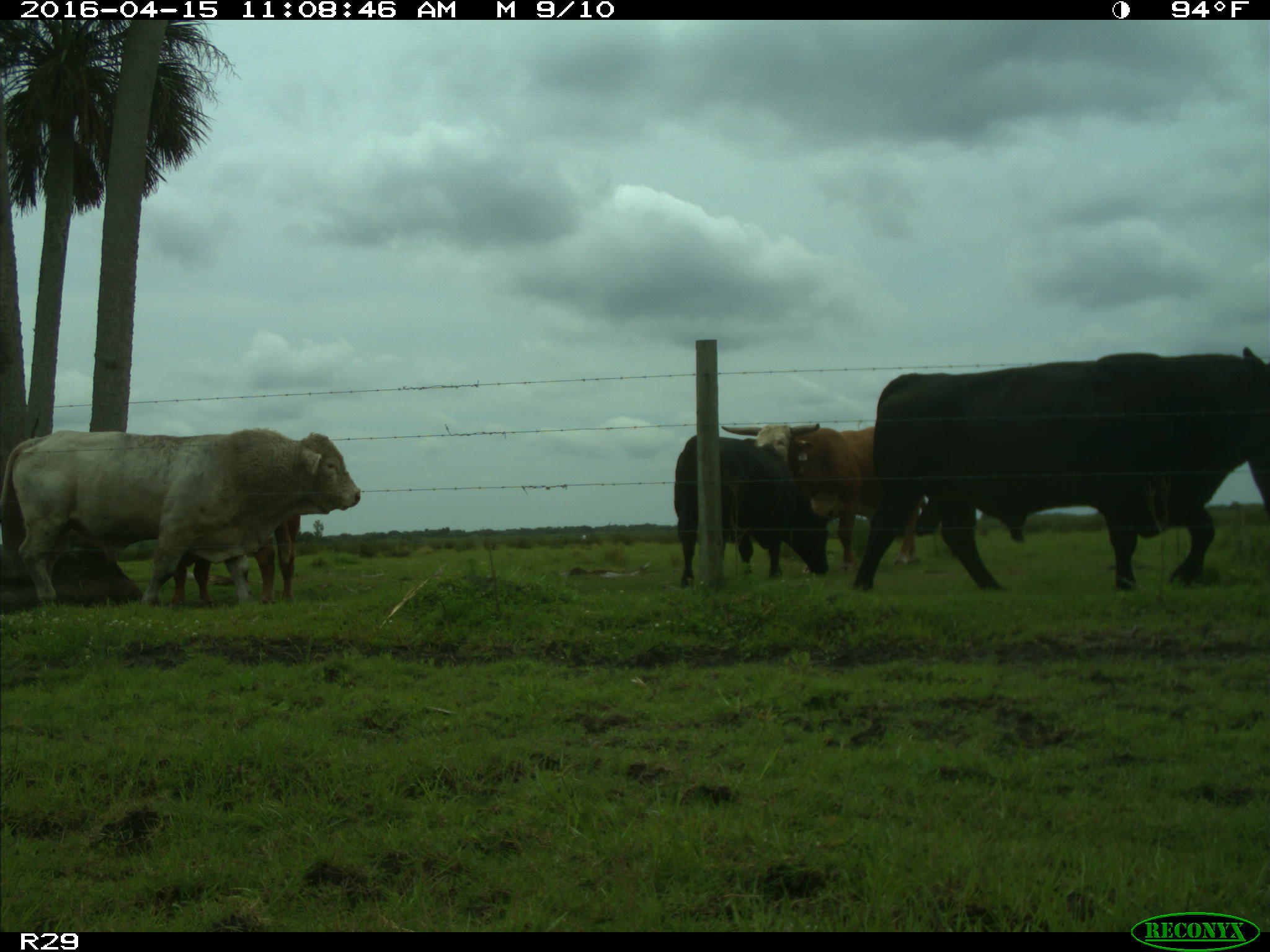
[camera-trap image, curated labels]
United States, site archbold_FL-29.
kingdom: Animalia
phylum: Chordata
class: Mammalia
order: Artiodactyla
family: Bovidae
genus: Bos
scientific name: Bos taurus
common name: domestic cow